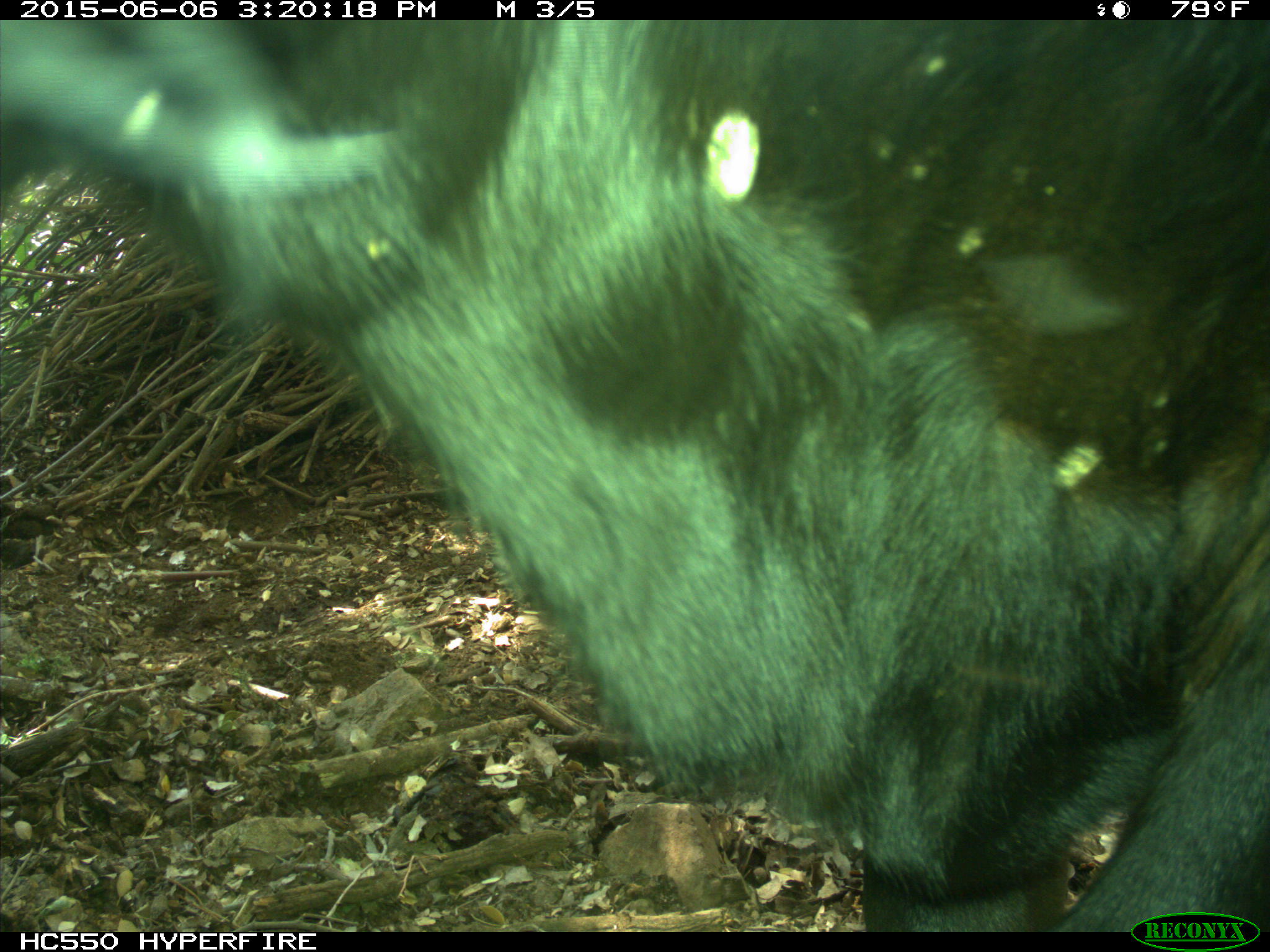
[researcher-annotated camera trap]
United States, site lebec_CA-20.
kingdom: Animalia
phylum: Chordata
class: Mammalia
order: Artiodactyla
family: Bovidae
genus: Bos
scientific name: Bos taurus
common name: domestic cow